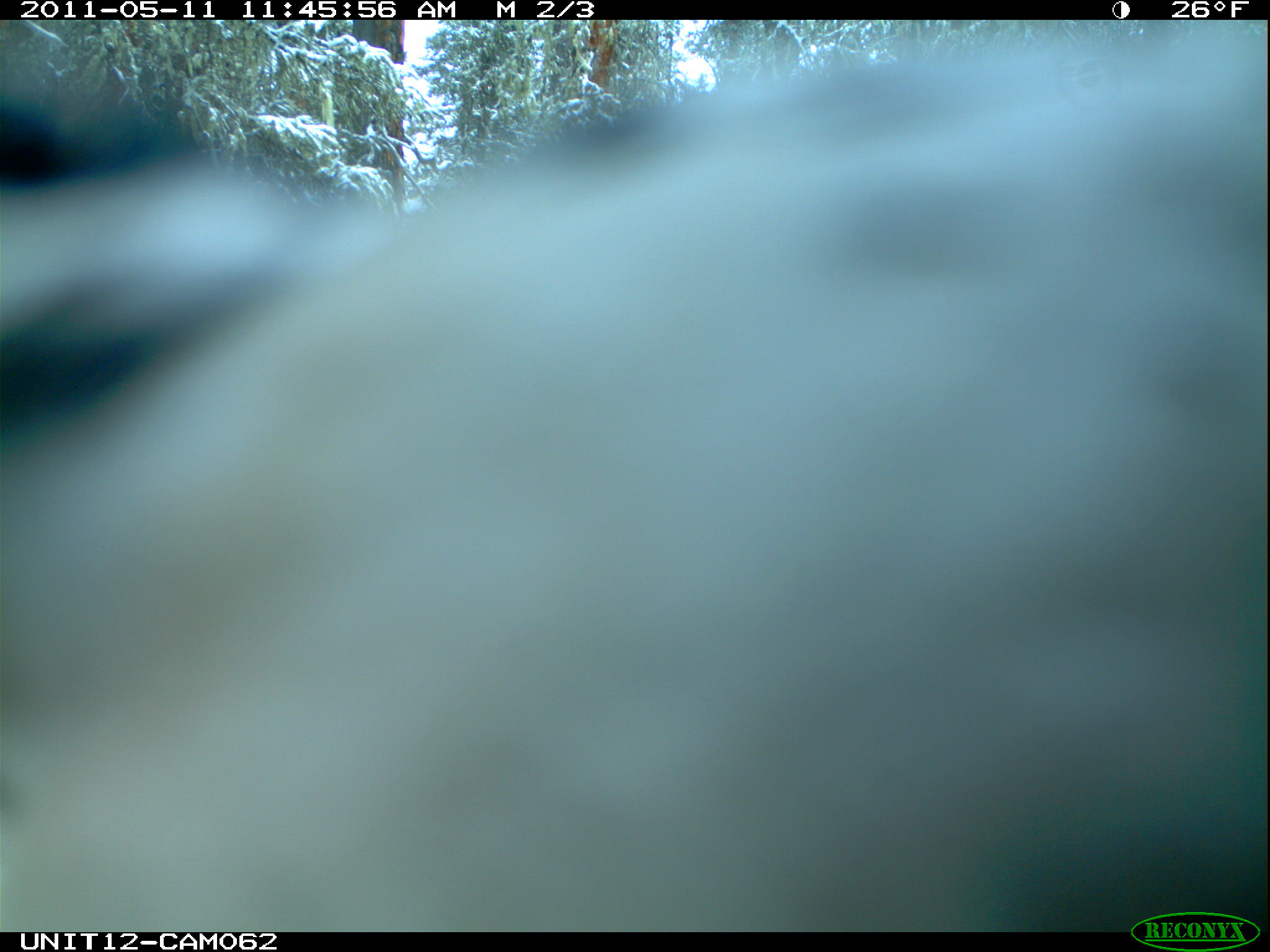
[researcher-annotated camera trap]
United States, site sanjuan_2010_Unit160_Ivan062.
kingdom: Animalia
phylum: Chordata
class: Aves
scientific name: Aves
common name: birds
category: unidentified bird